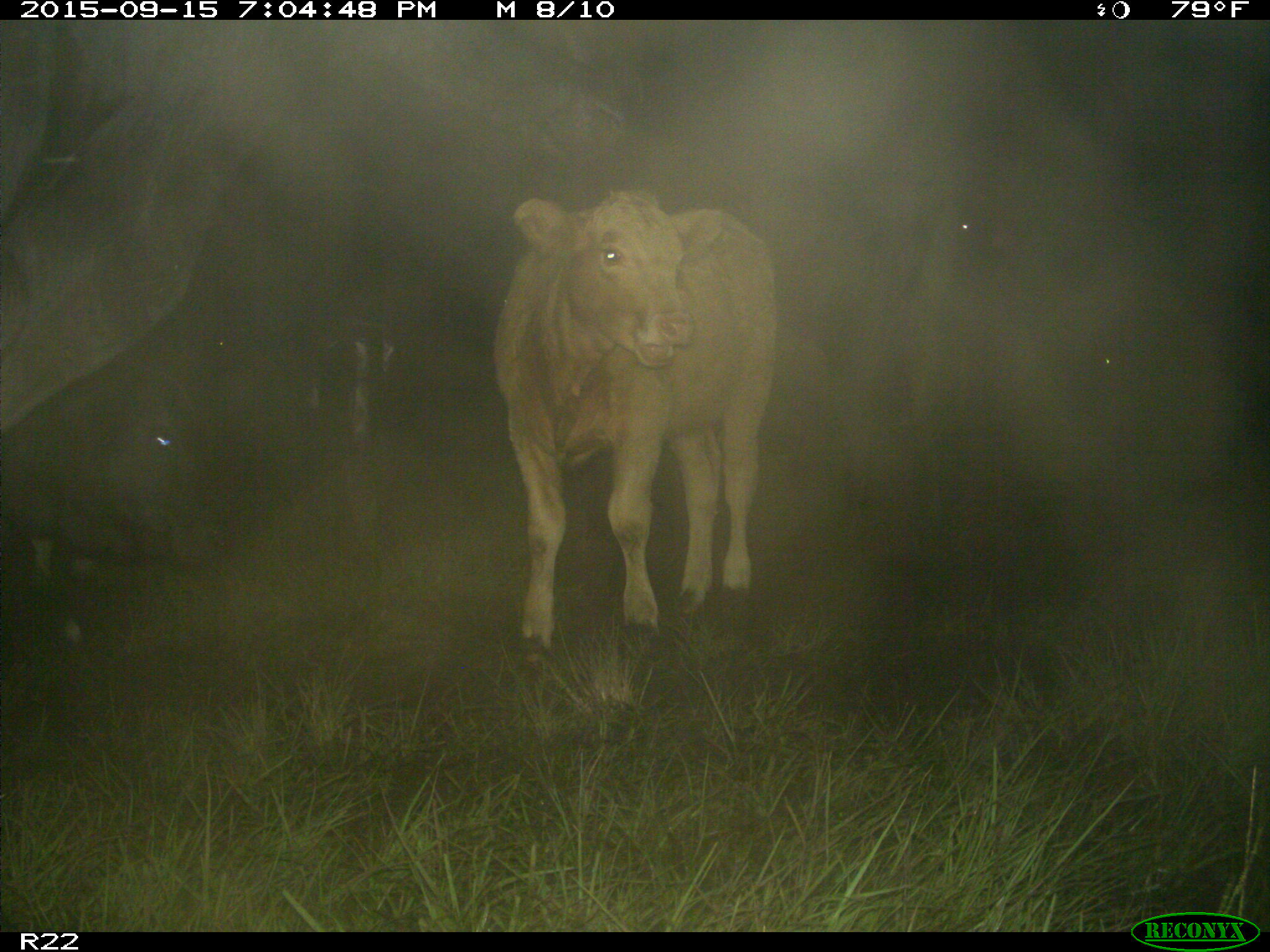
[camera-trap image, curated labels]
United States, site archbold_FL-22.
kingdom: Animalia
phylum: Chordata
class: Mammalia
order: Artiodactyla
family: Bovidae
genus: Bos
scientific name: Bos taurus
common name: domestic cow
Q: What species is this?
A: Bos taurus (domestic cow).